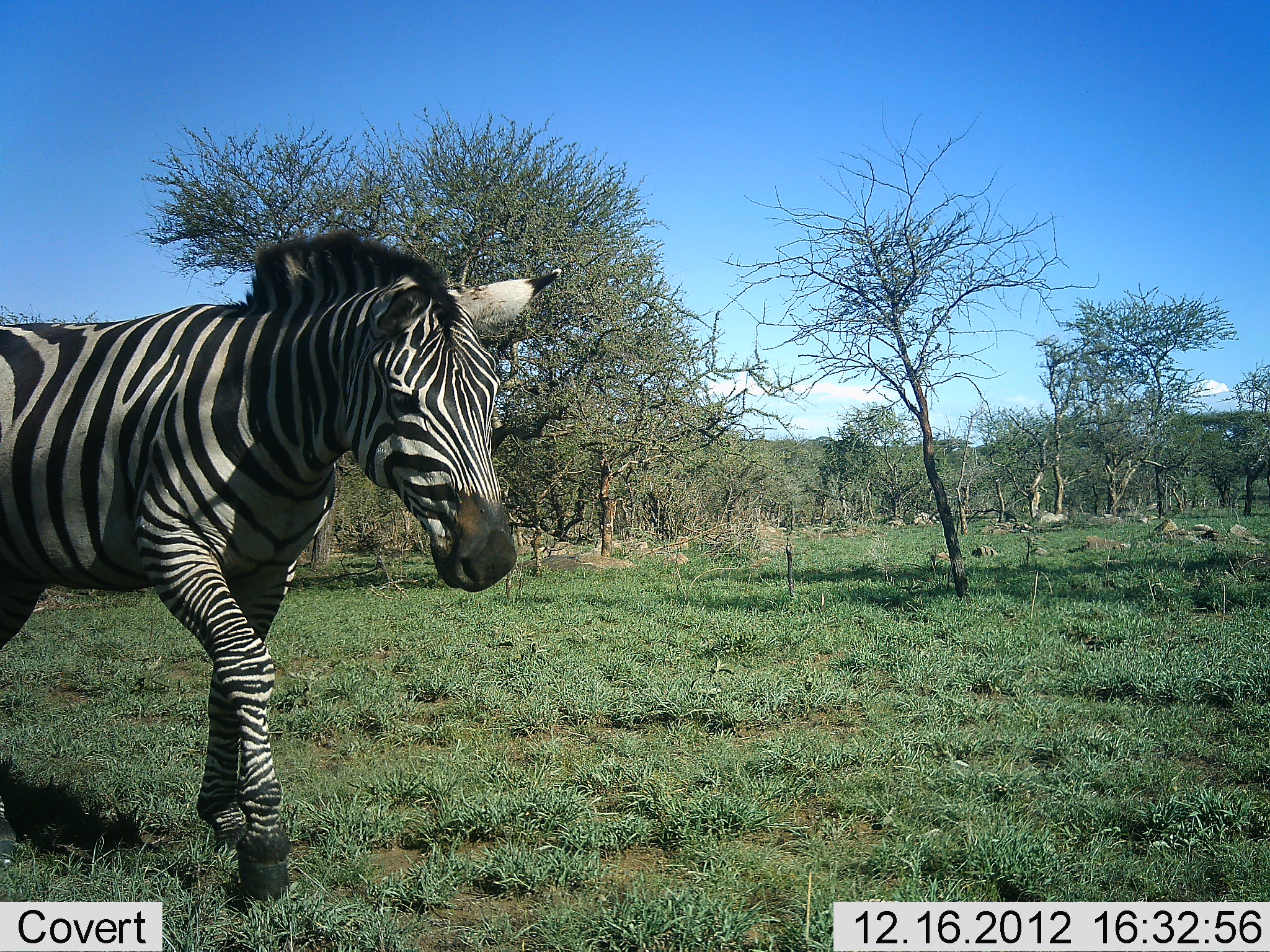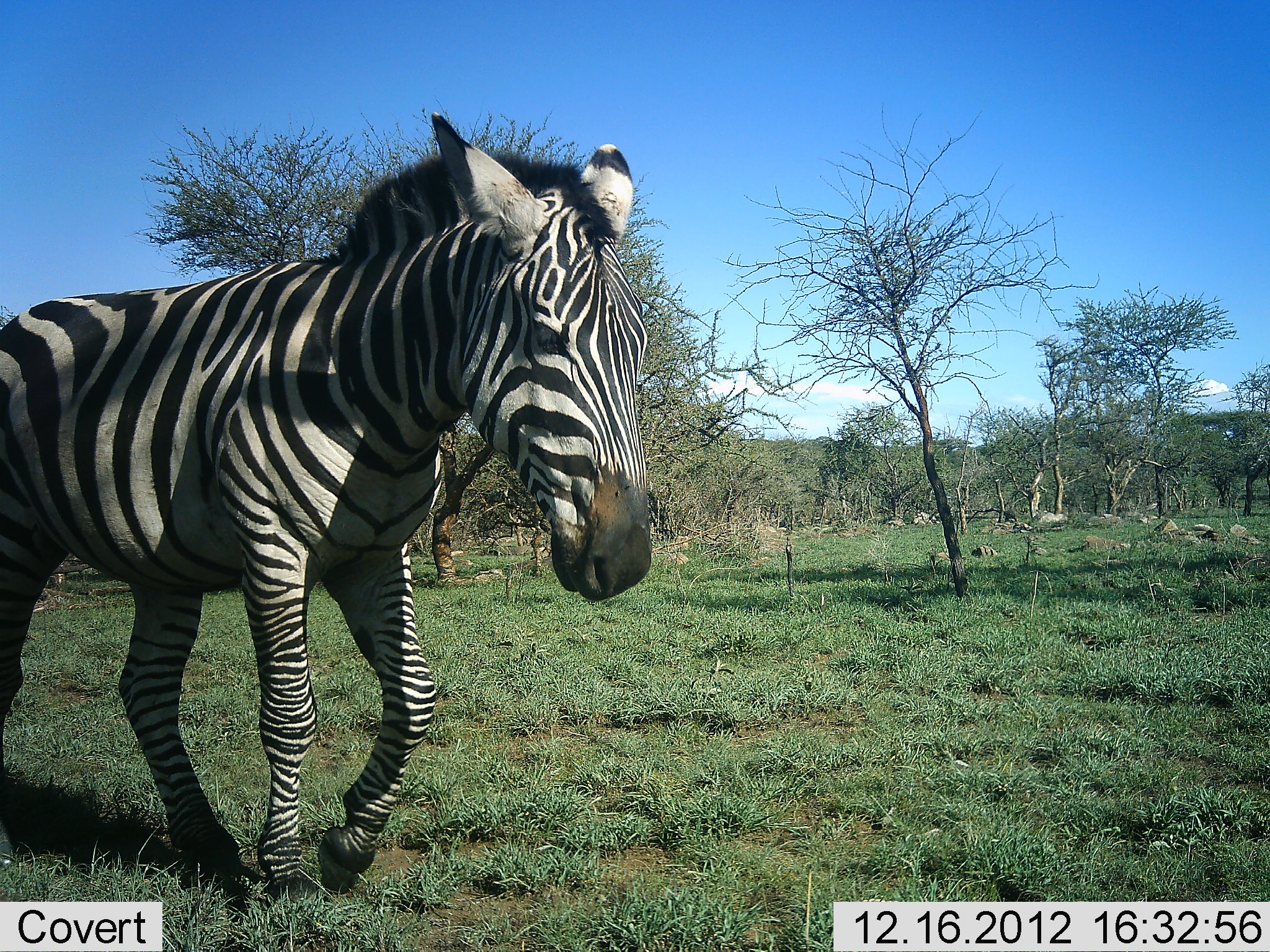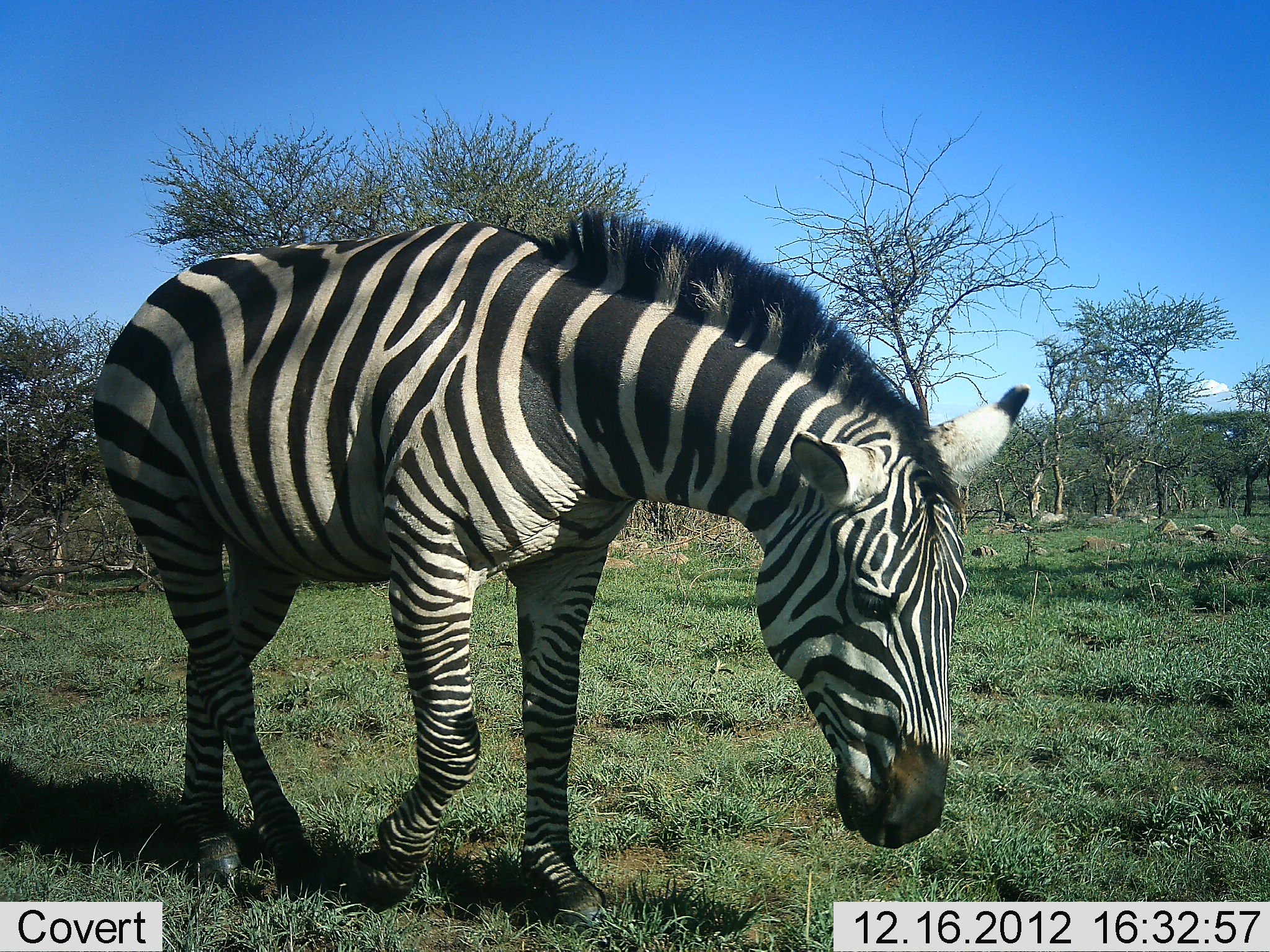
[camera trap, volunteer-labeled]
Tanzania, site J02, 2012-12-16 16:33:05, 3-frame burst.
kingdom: Animalia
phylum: Chordata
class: Mammalia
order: Perissodactyla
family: Equidae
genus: Equus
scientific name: Equus quagga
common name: plains zebra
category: zebra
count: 1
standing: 13%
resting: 0%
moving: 87%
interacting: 0%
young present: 0%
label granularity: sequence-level